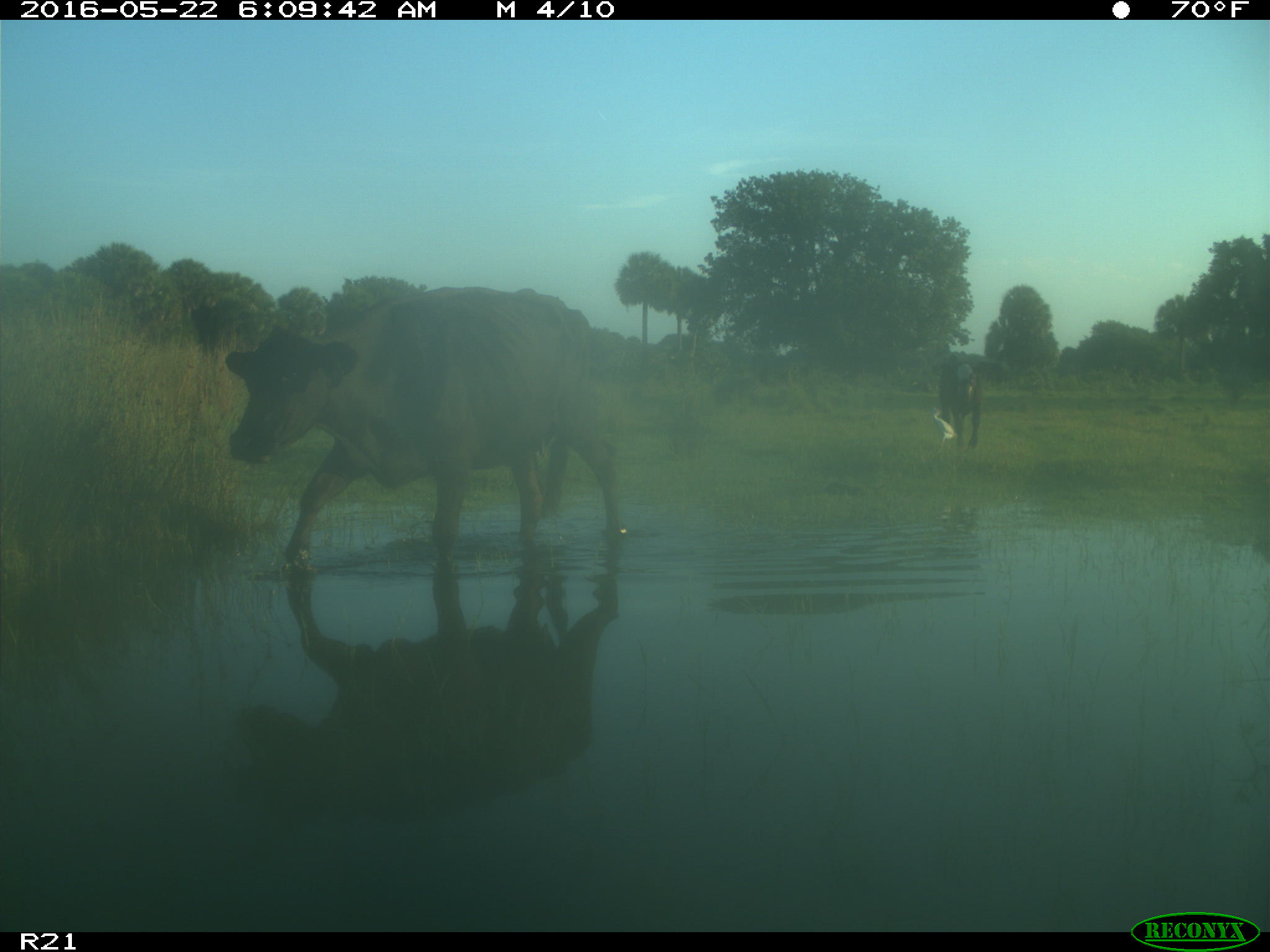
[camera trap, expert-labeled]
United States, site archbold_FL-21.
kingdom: Animalia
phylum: Chordata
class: Mammalia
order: Artiodactyla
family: Bovidae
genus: Bos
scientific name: Bos taurus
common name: domestic cow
Bos taurus (domestic cow).